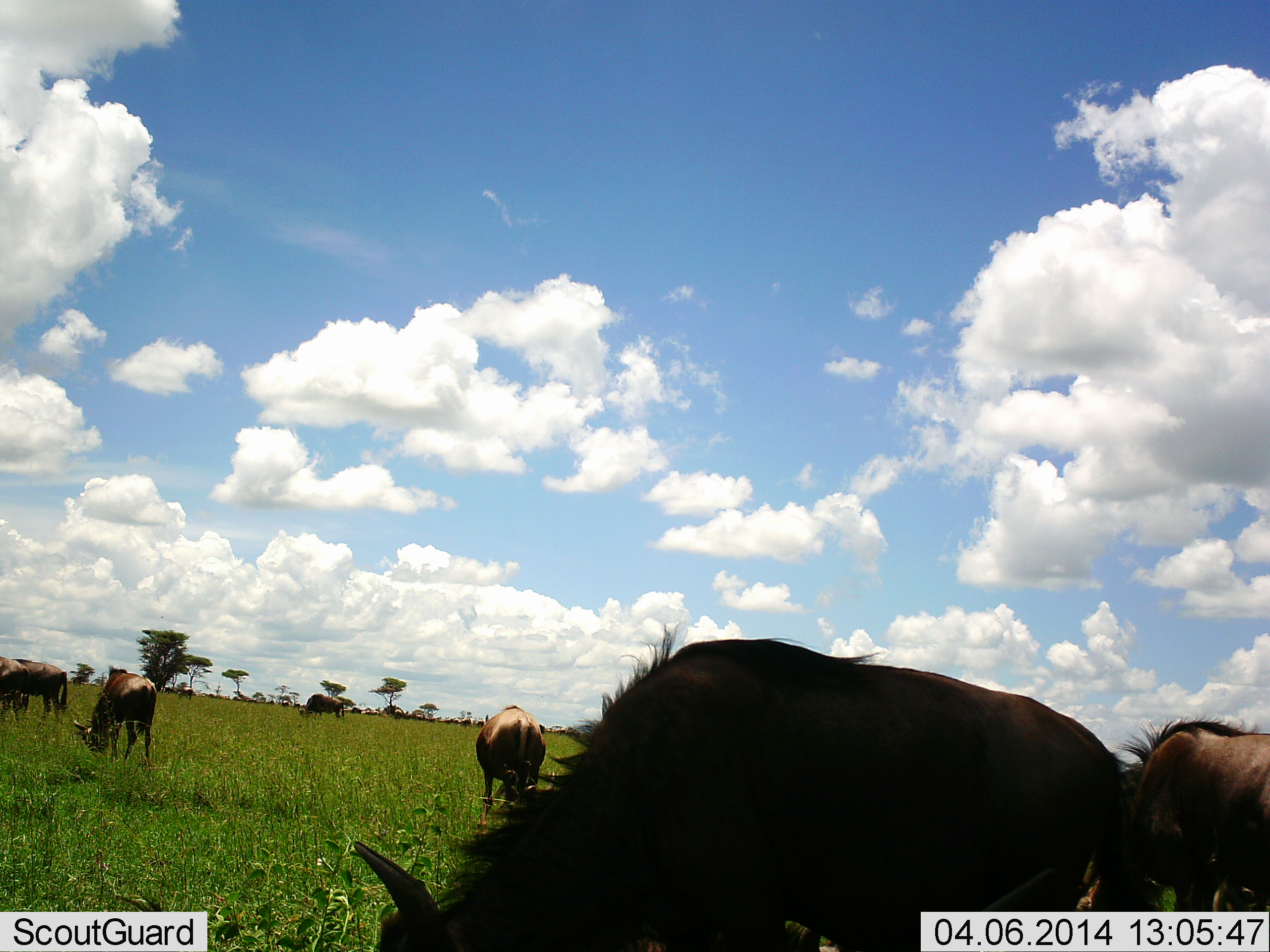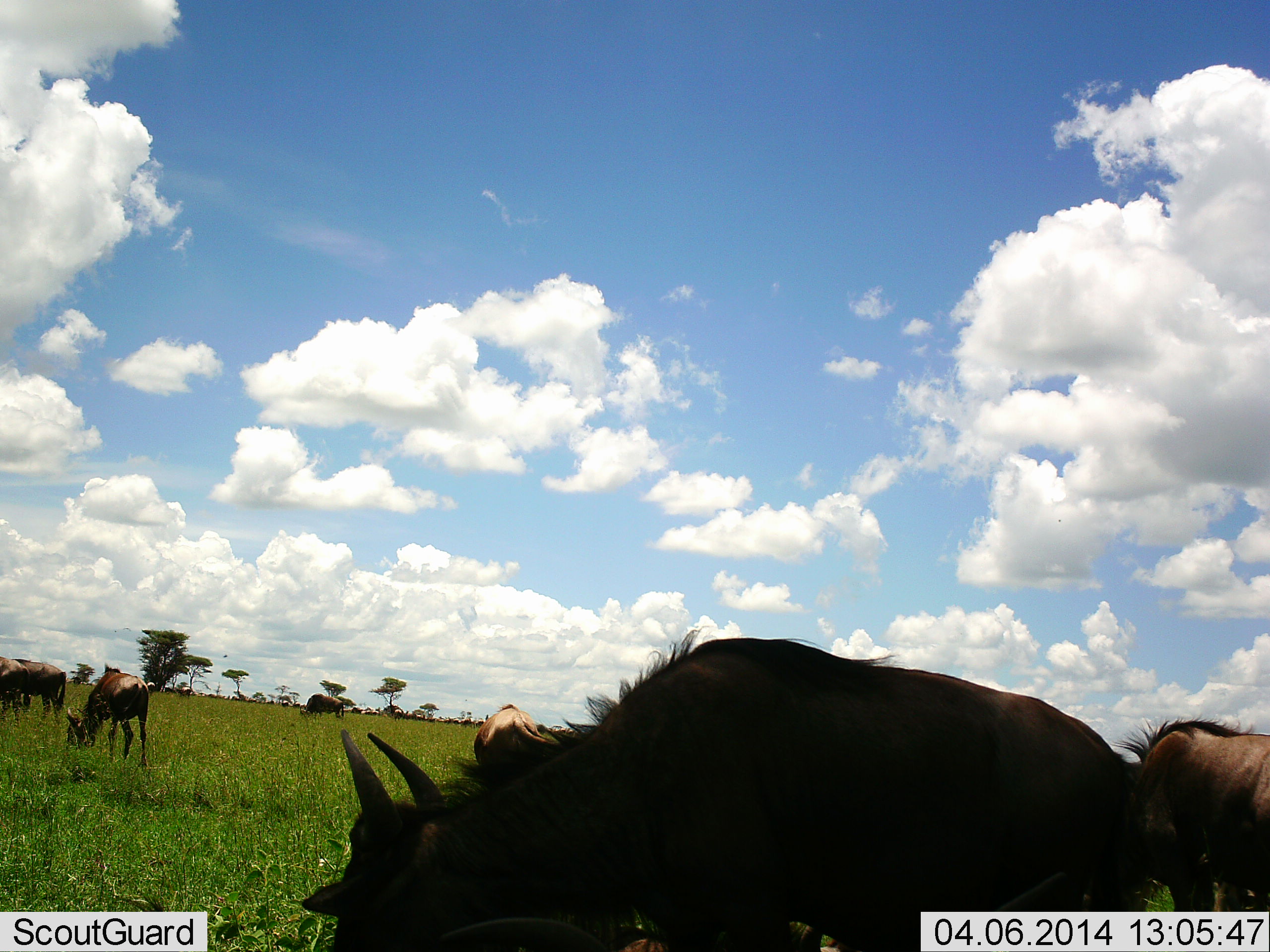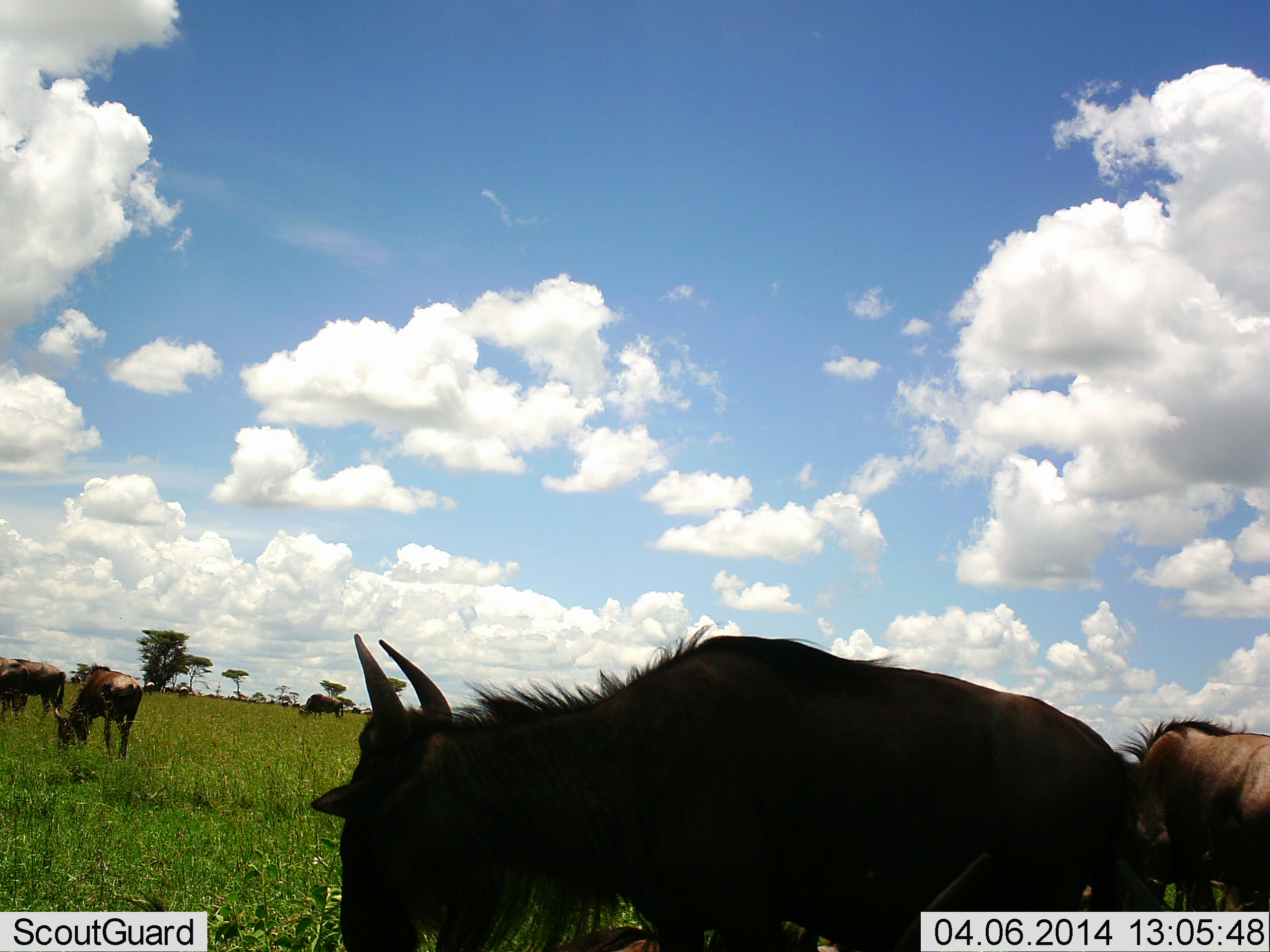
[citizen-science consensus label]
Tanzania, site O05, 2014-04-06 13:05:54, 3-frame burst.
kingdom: Animalia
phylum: Chordata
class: Mammalia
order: Artiodactyla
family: Bovidae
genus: Connochaetes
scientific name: Connochaetes taurinus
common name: blue wildebeest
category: wildebeest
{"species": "wildebeest (blue wildebeest) (Connochaetes taurinus)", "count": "11-50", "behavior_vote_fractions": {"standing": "40%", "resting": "10%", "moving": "30%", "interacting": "0%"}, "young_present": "0%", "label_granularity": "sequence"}